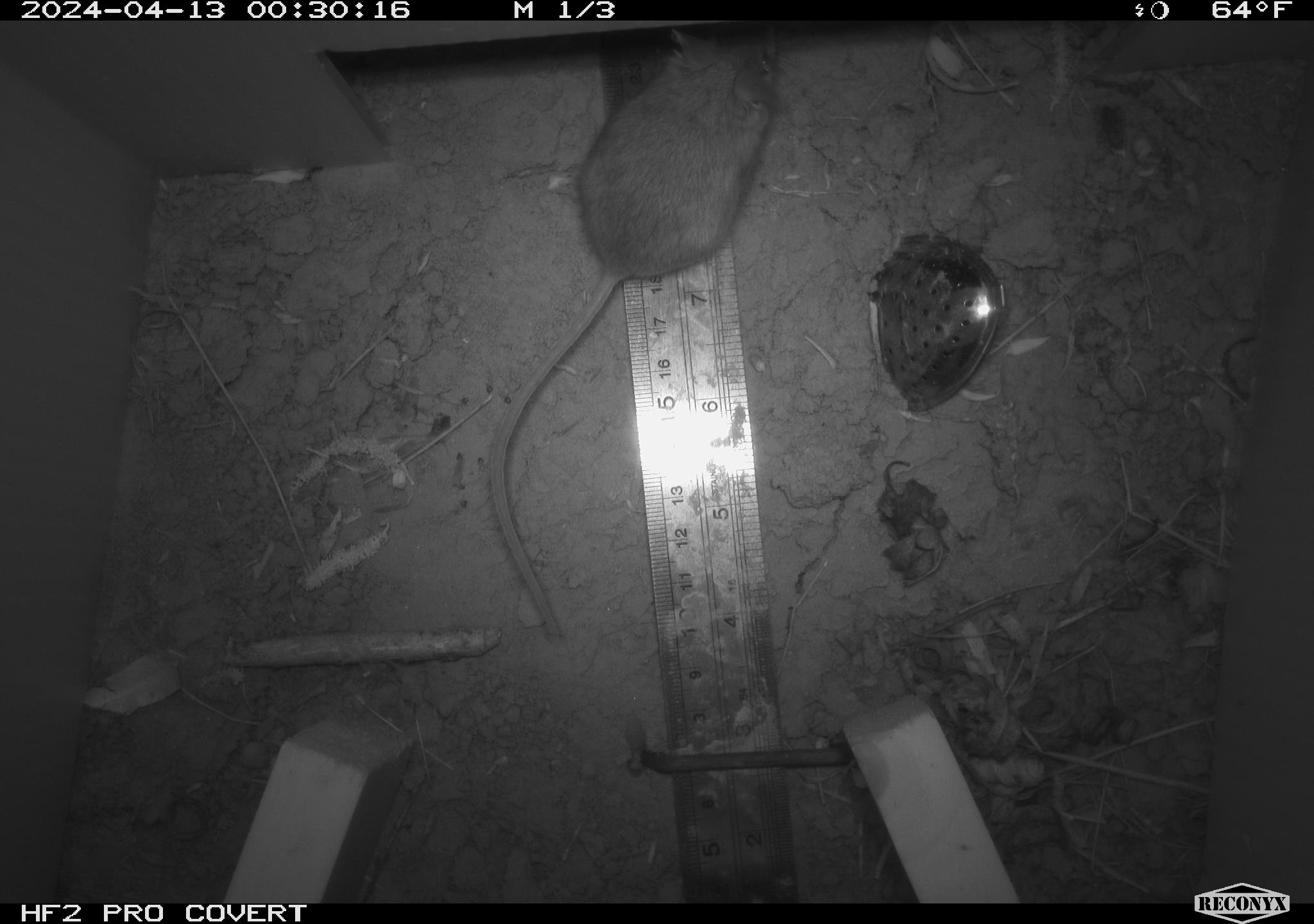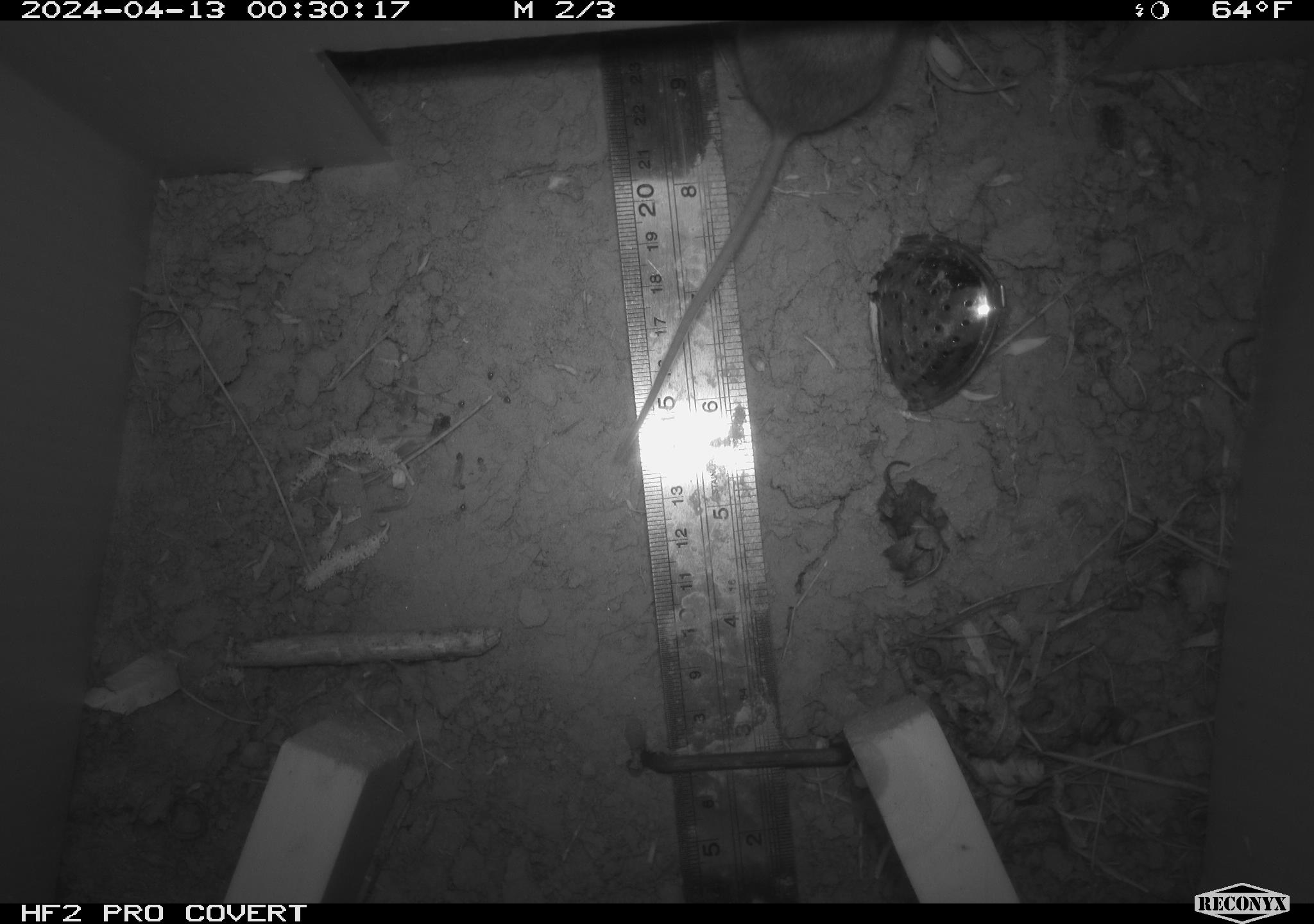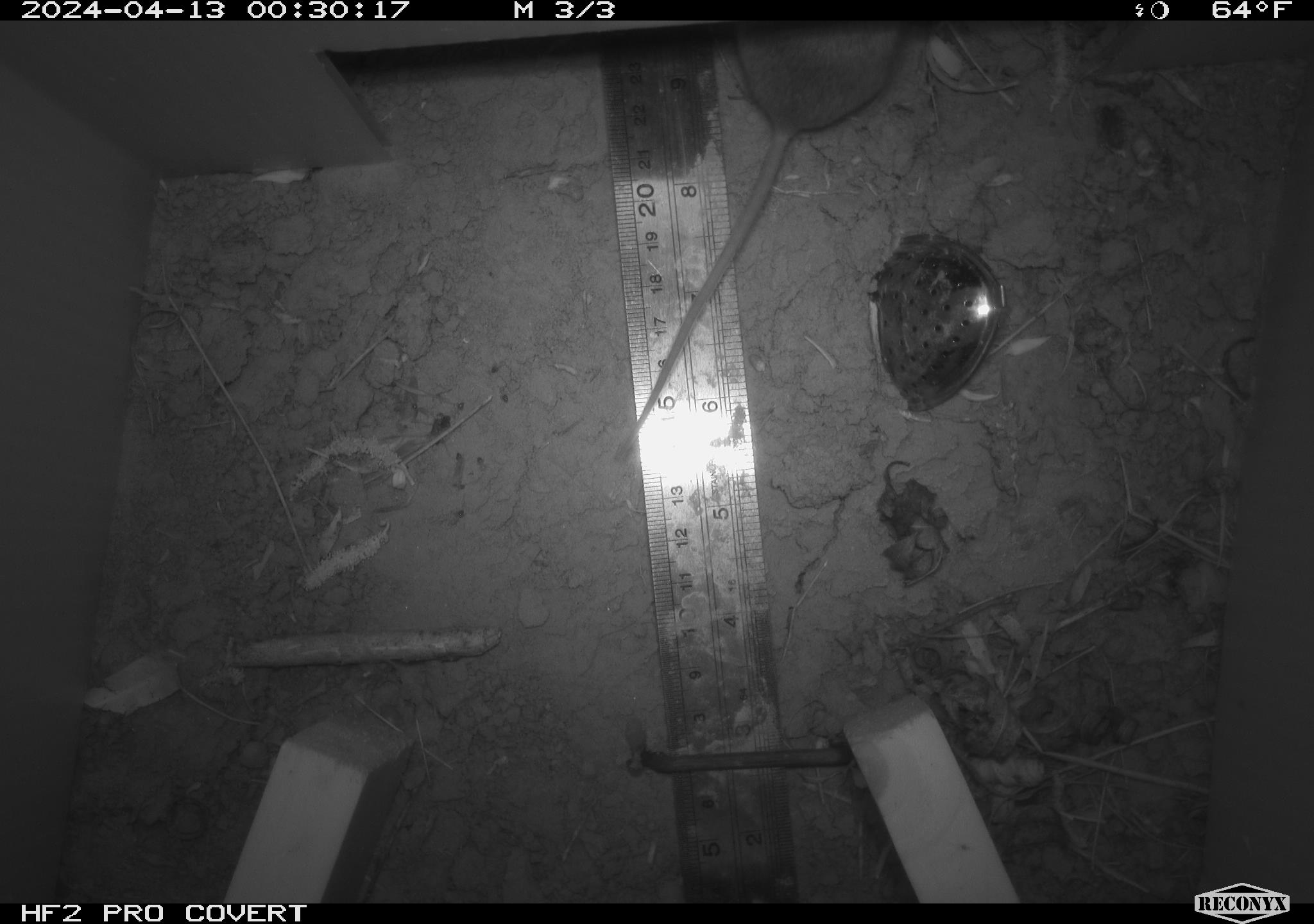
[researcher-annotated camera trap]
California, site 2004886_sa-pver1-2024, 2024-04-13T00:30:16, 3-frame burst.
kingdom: Animalia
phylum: Chordata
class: Mammalia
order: Rodentia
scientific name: Rodentia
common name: mouse species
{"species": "mouse species (Rodentia)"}